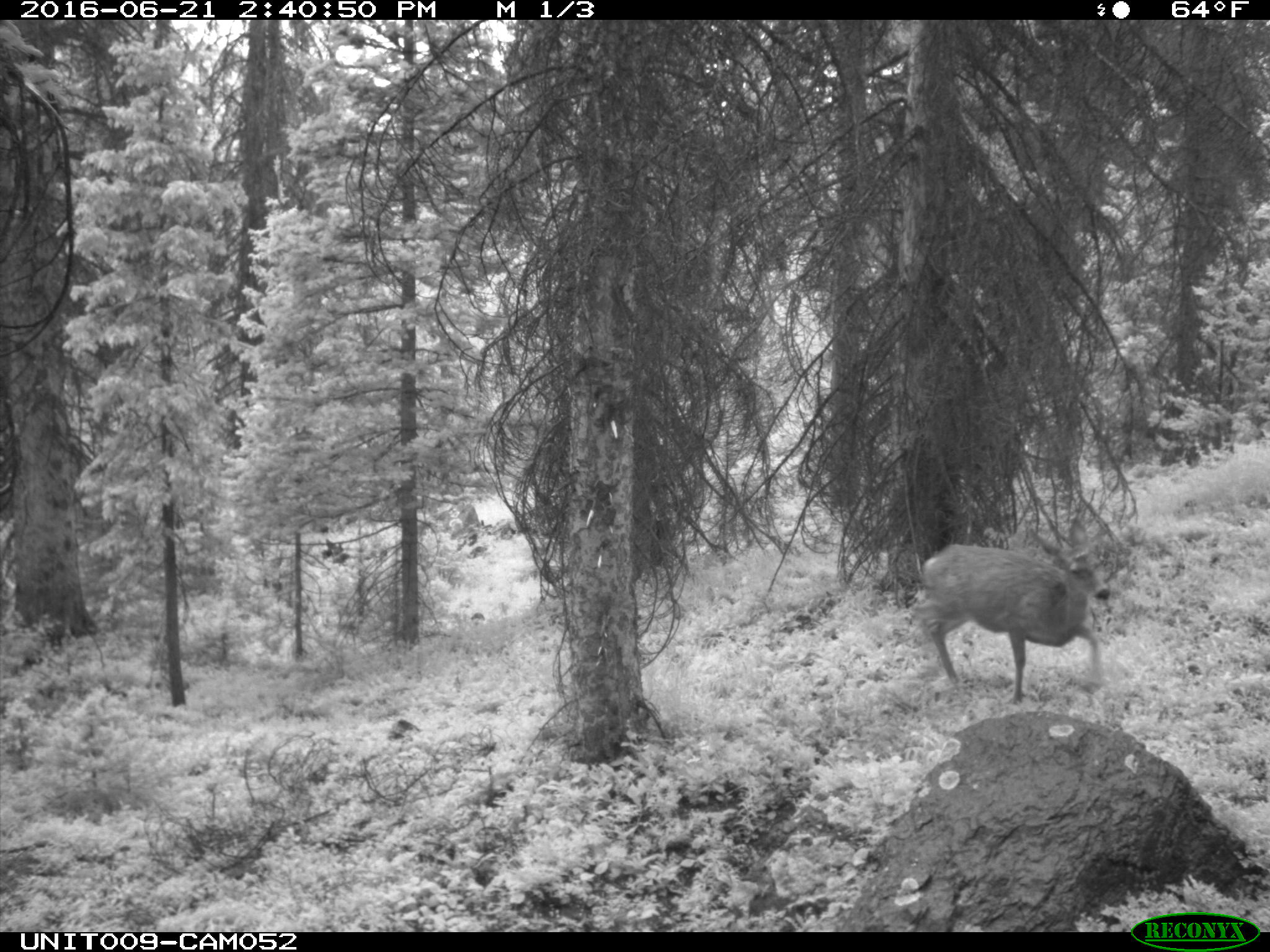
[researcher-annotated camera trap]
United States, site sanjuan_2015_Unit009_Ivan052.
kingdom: Animalia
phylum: Chordata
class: Mammalia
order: Artiodactyla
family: Cervidae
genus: Odocoileus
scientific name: Odocoileus hemionus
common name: mule deer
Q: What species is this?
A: Odocoileus hemionus (mule deer).